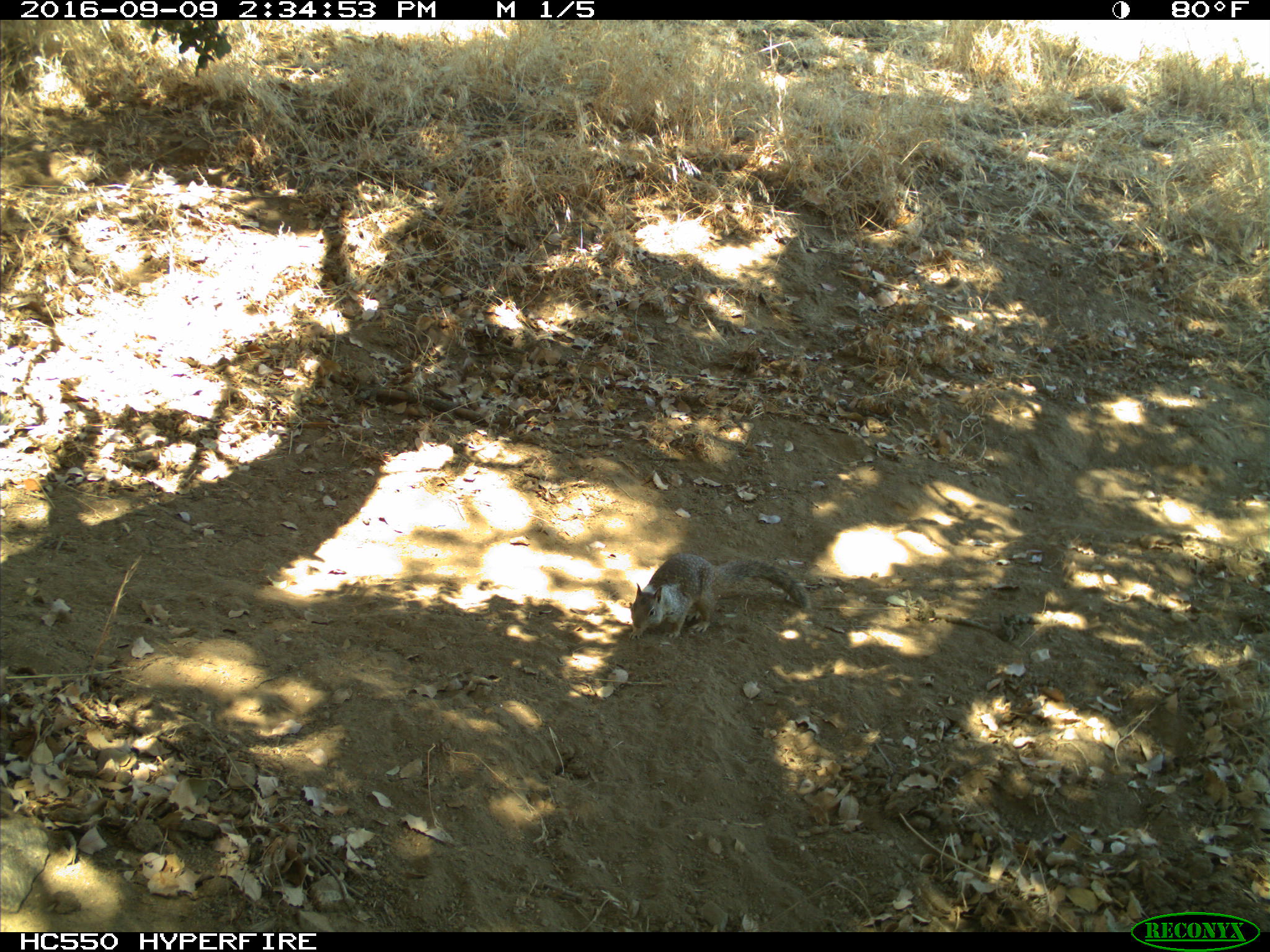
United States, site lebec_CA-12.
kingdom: Animalia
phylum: Chordata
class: Mammalia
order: Rodentia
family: Sciuridae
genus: Otospermophilus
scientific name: Otospermophilus beecheyi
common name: california ground squirrel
Otospermophilus beecheyi (california ground squirrel).